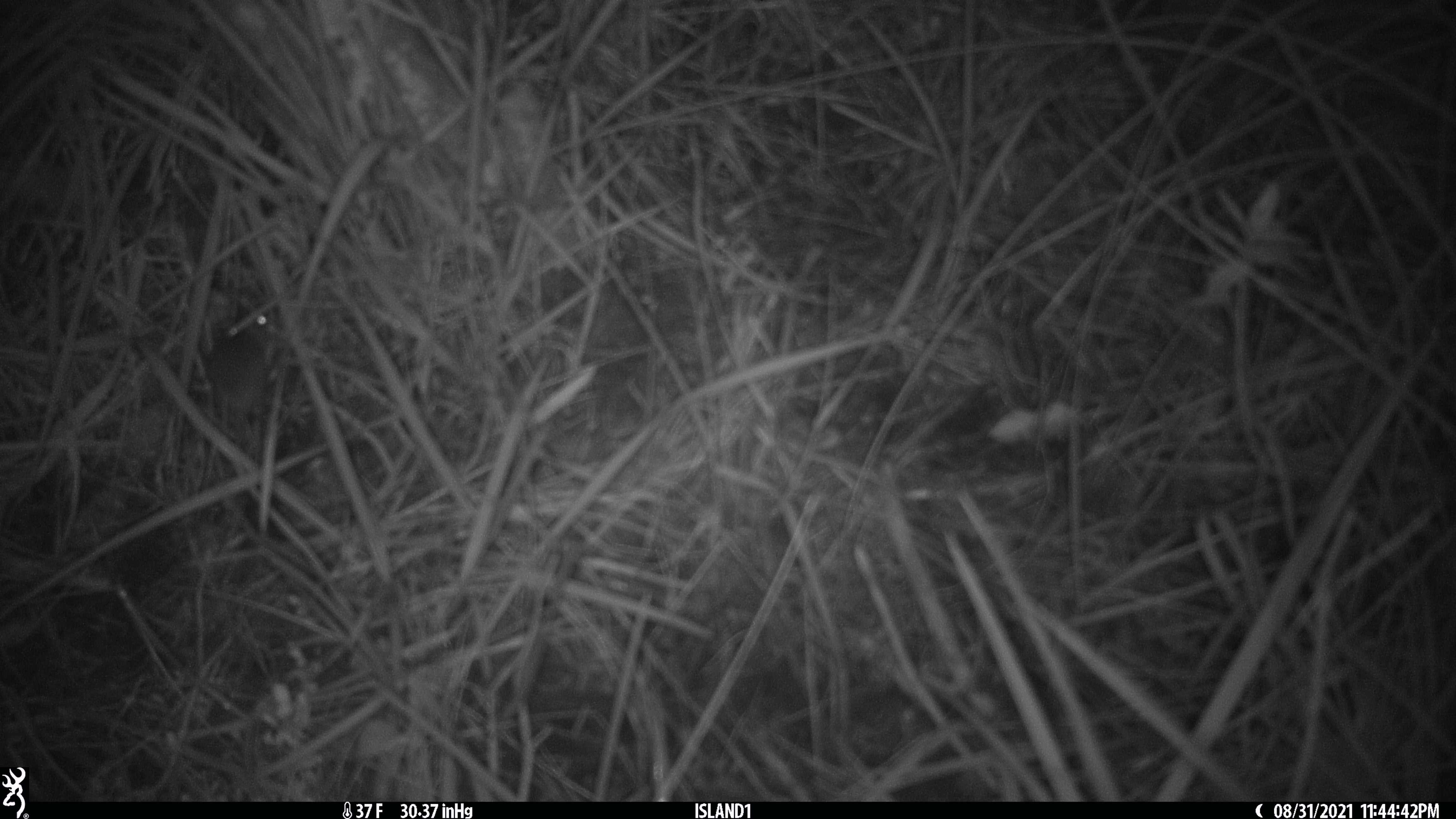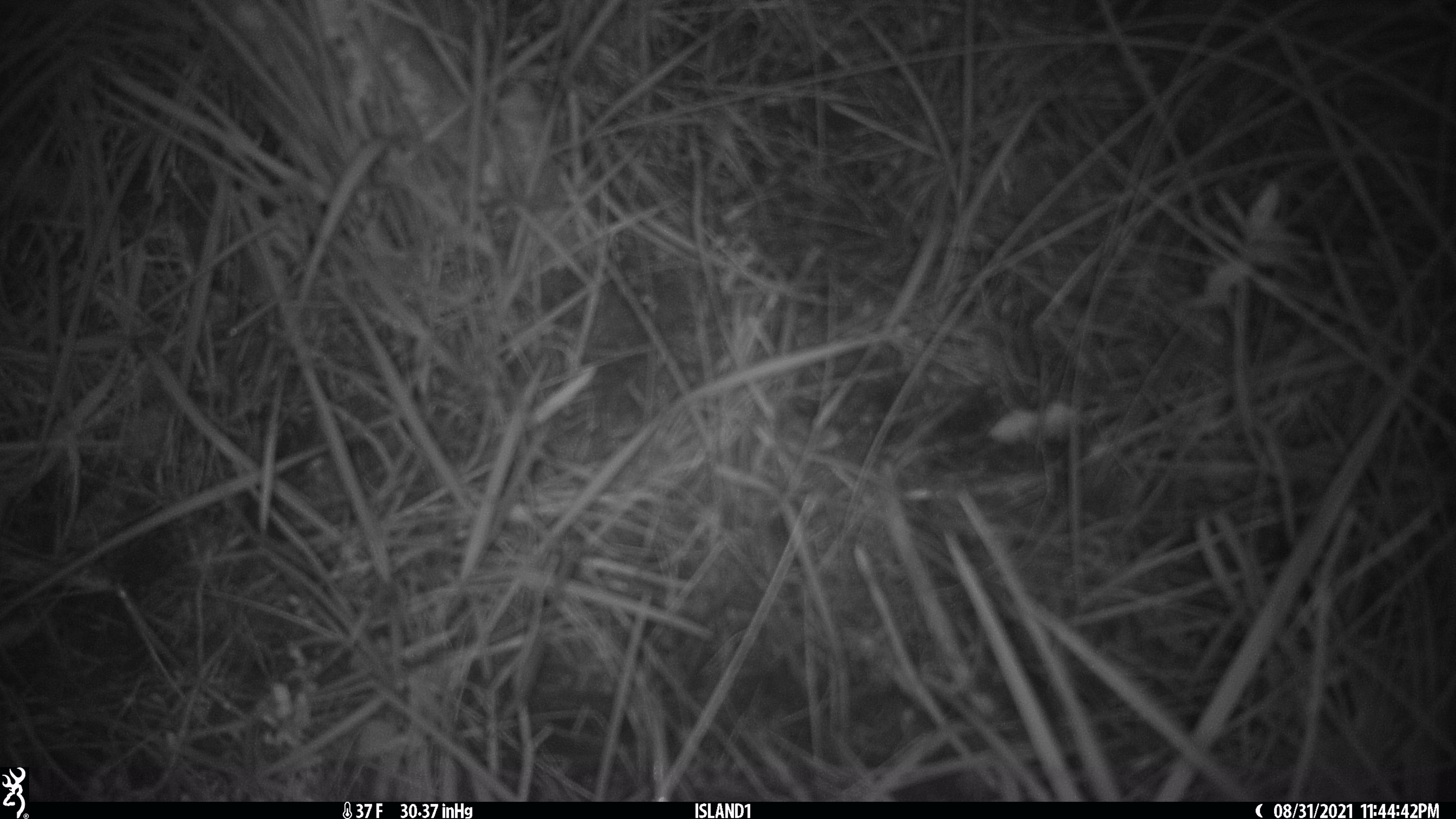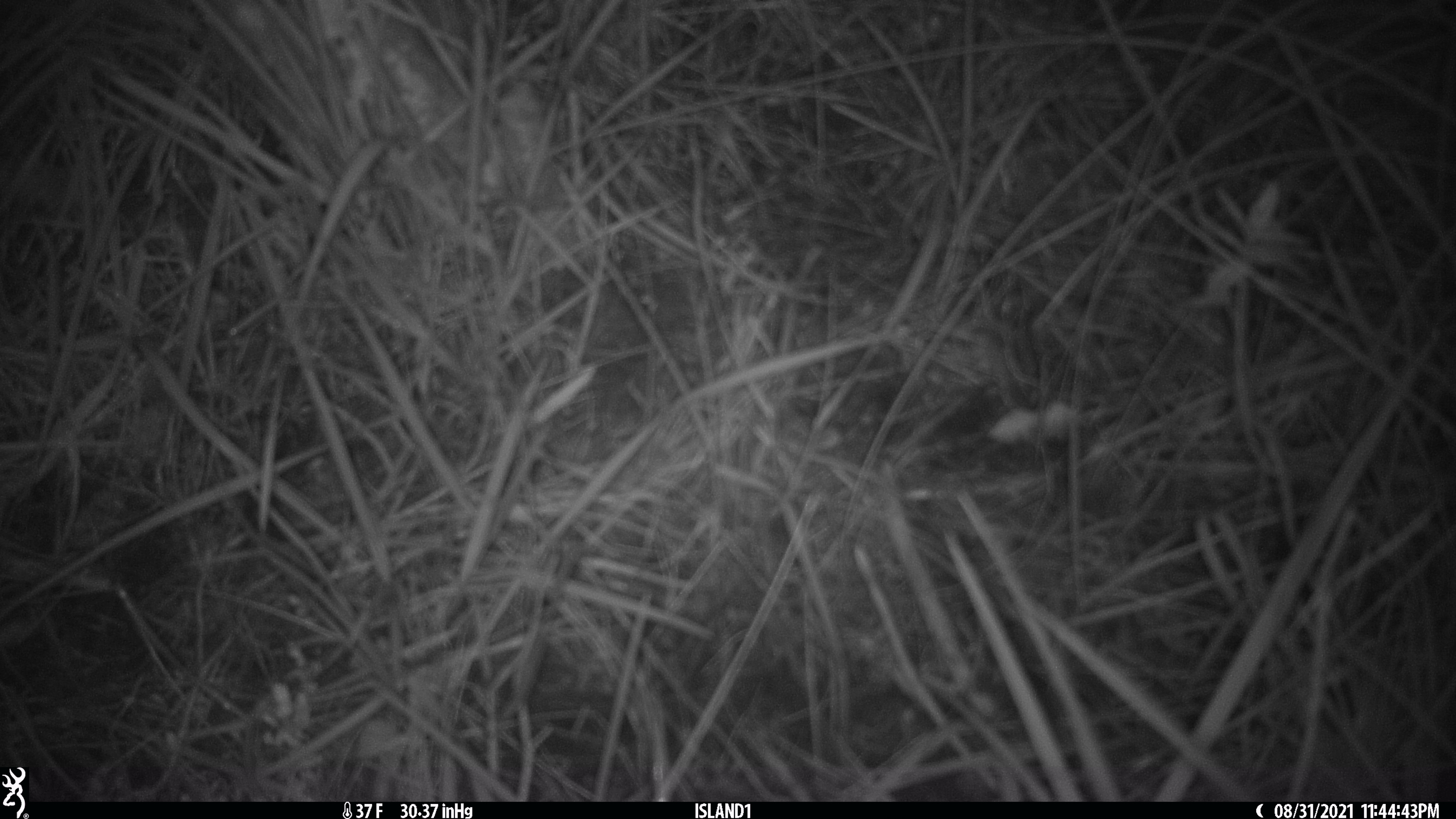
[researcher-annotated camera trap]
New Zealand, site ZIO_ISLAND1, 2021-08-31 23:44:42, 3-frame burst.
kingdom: Animalia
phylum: Chordata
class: Mammalia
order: Rodentia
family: Muridae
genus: Mus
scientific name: Mus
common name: mouse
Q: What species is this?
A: Mouse (Mus).